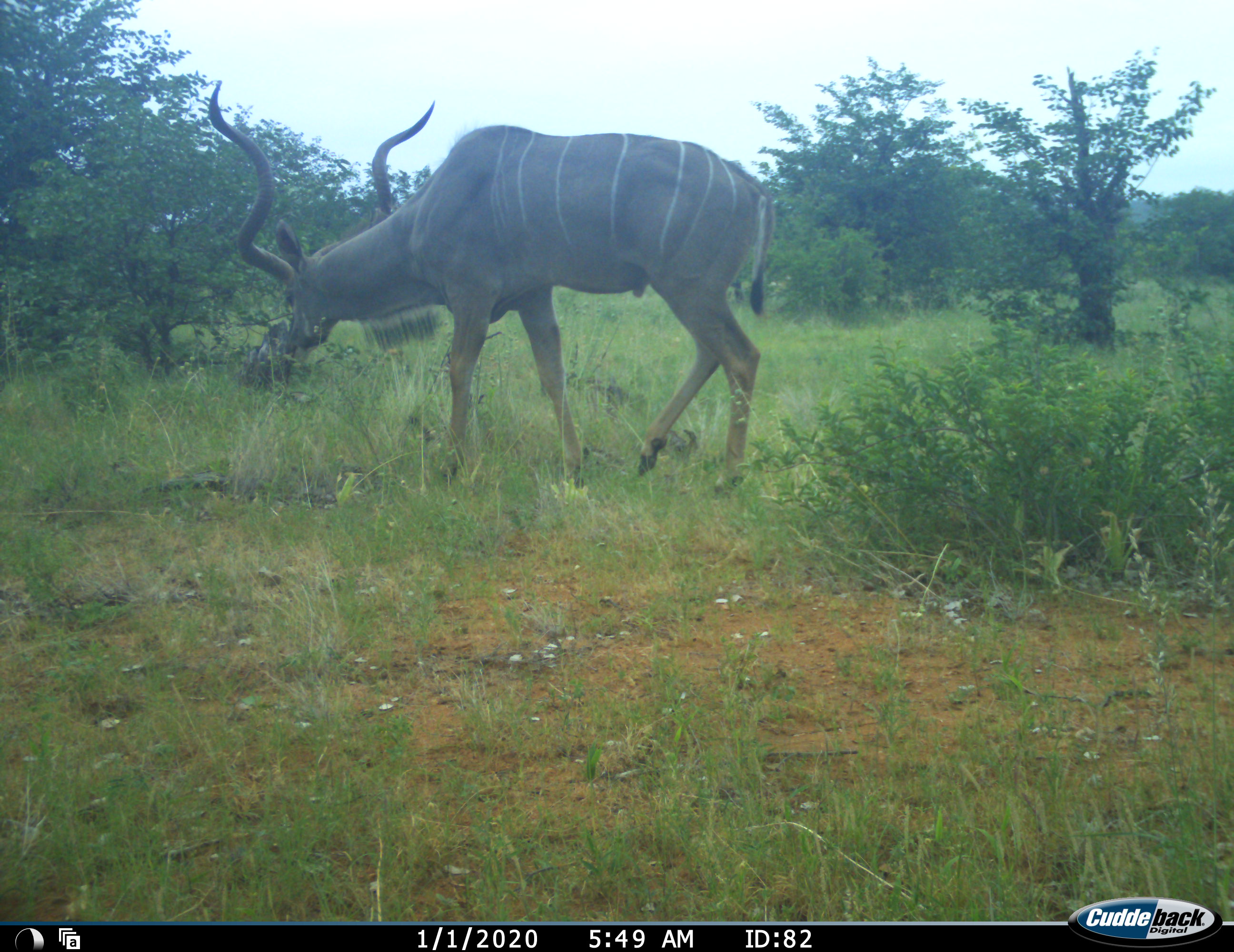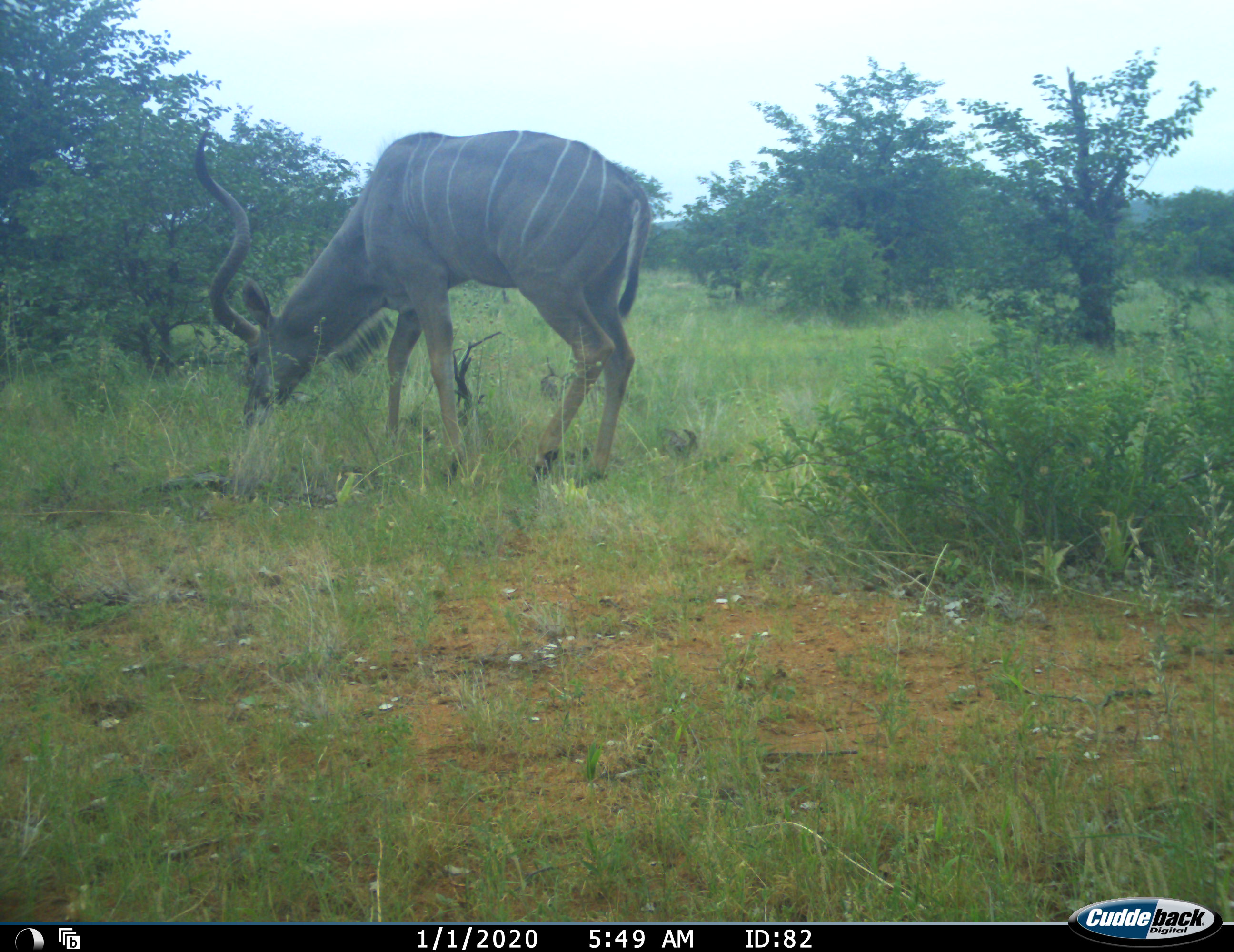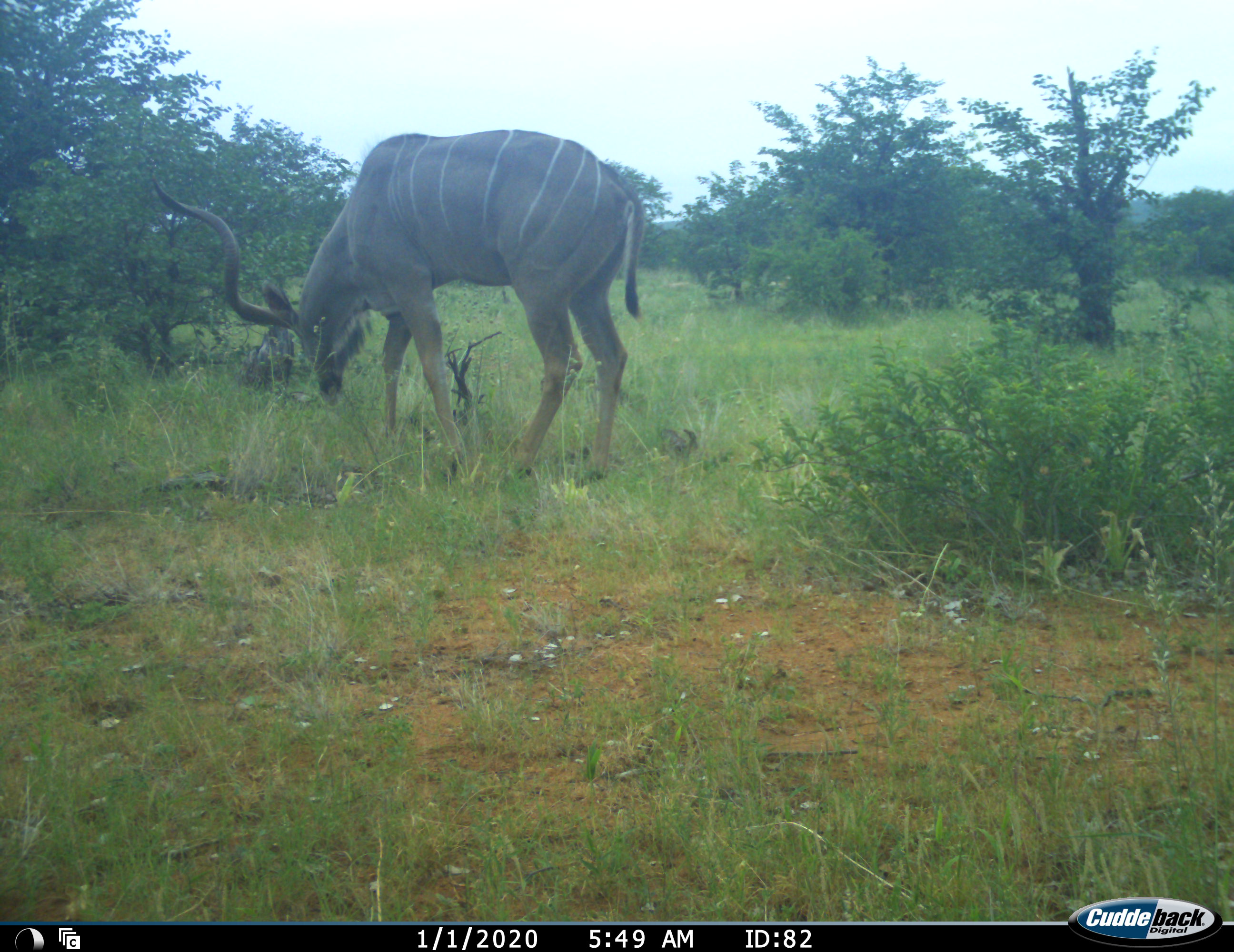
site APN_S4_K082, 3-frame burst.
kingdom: Animalia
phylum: Chordata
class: Mammalia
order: Artiodactyla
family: Bovidae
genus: Tragelaphus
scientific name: Tragelaphus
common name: kudu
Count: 1.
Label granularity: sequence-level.